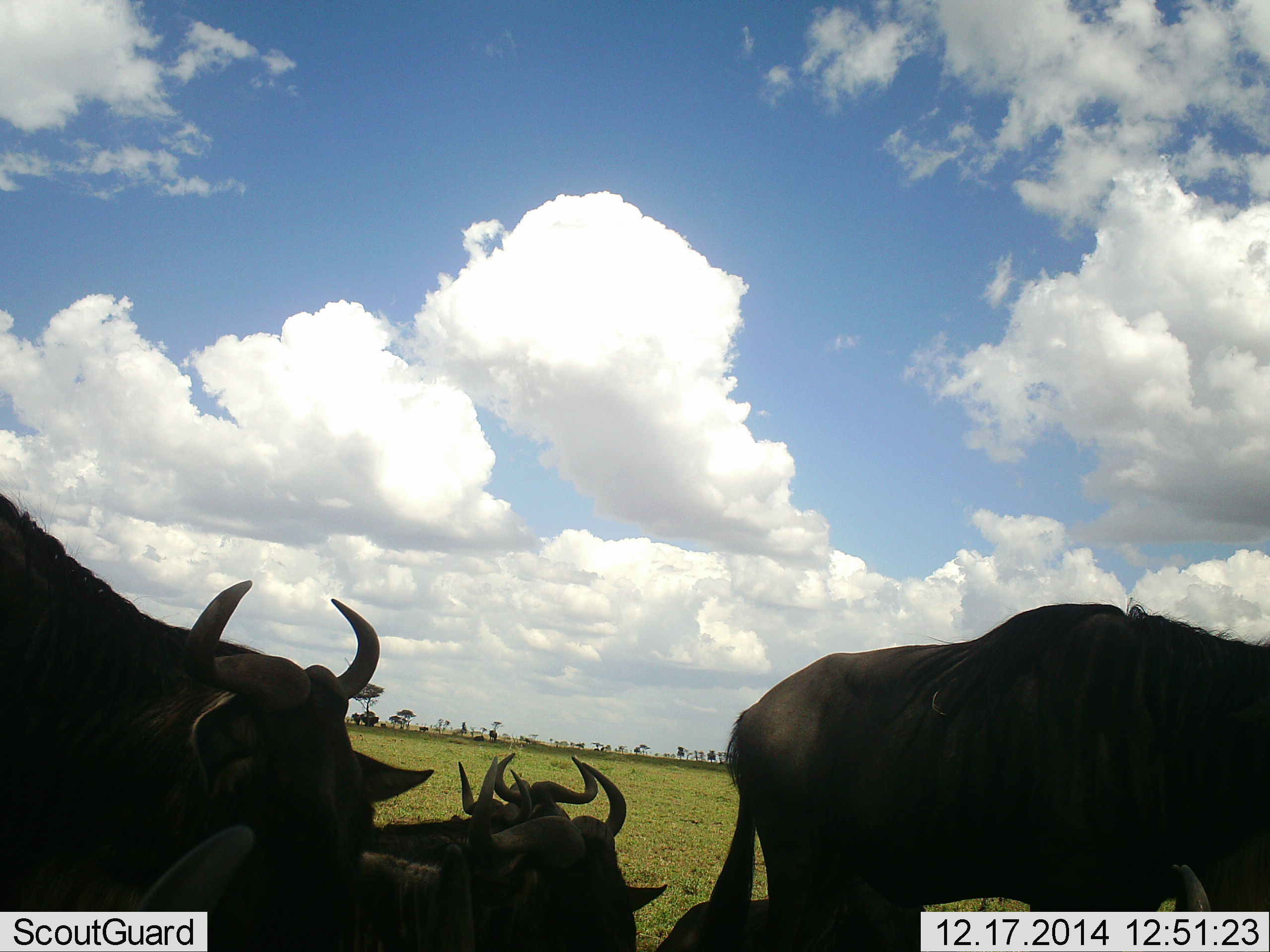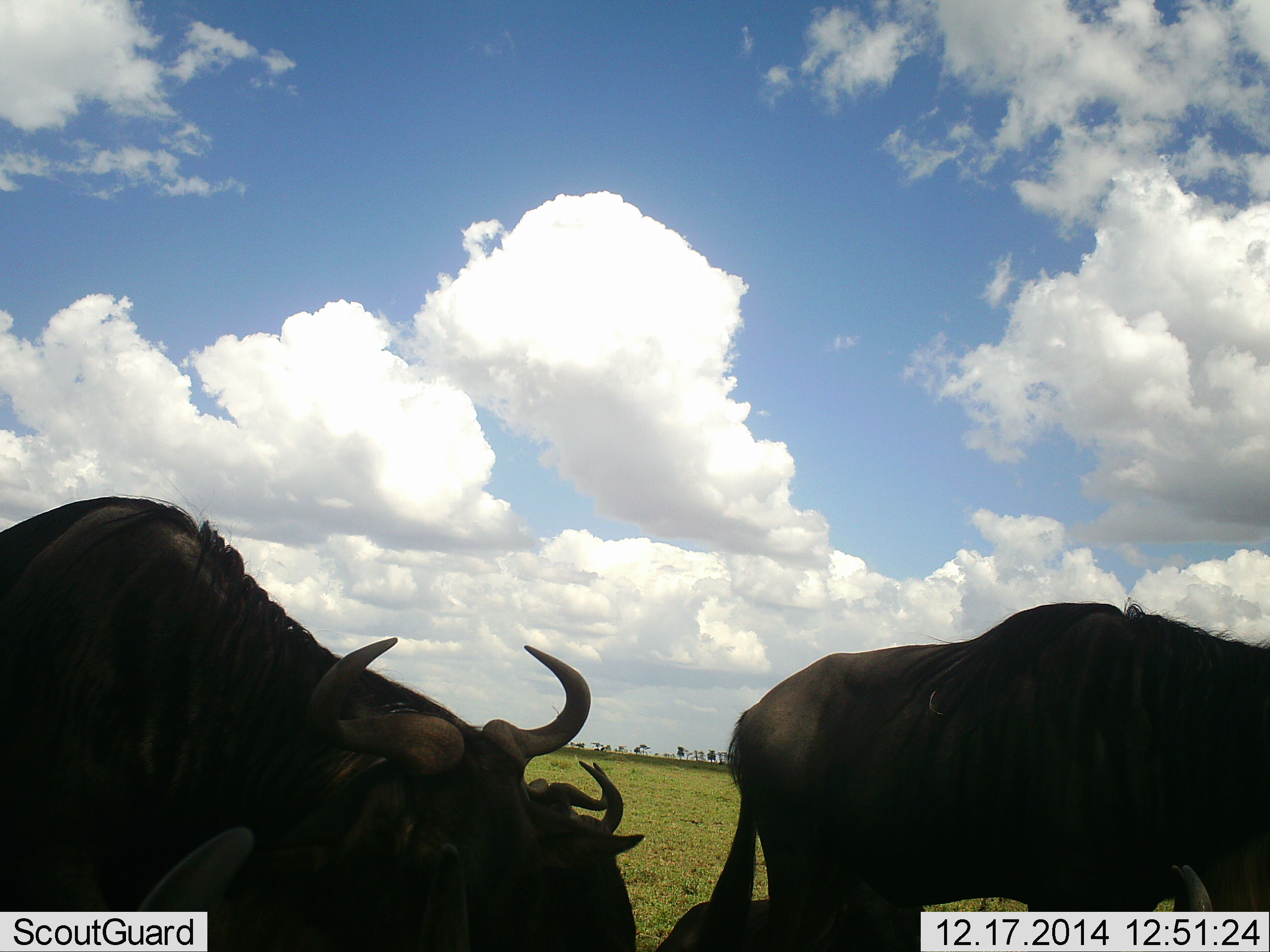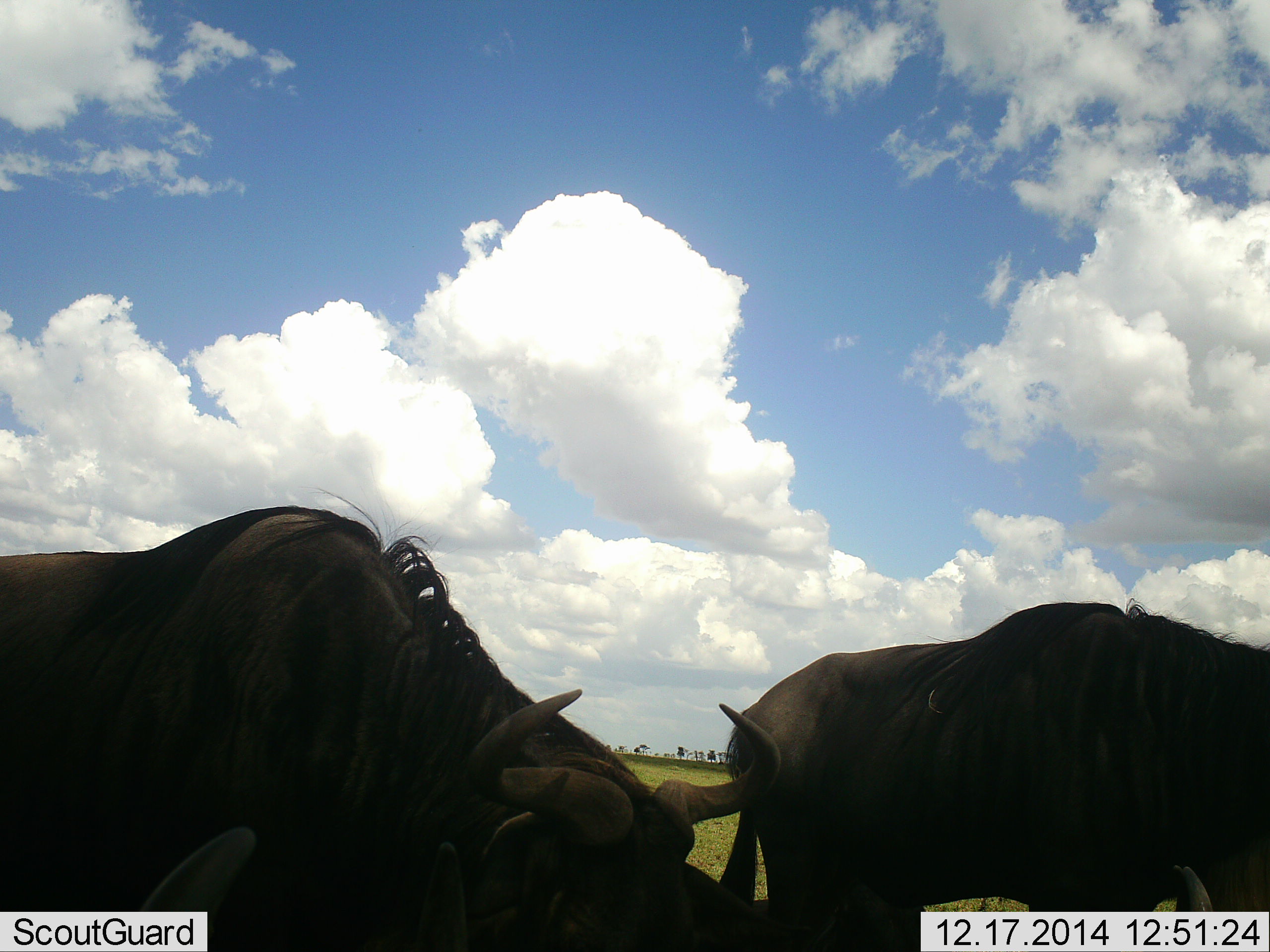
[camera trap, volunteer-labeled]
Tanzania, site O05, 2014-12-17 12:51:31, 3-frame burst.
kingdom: Animalia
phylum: Chordata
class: Mammalia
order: Artiodactyla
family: Bovidae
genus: Connochaetes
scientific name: Connochaetes taurinus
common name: blue wildebeest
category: wildebeest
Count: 7.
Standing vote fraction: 90%.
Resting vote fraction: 80%.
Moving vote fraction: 30%.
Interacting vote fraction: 0%.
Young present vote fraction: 0%.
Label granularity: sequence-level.